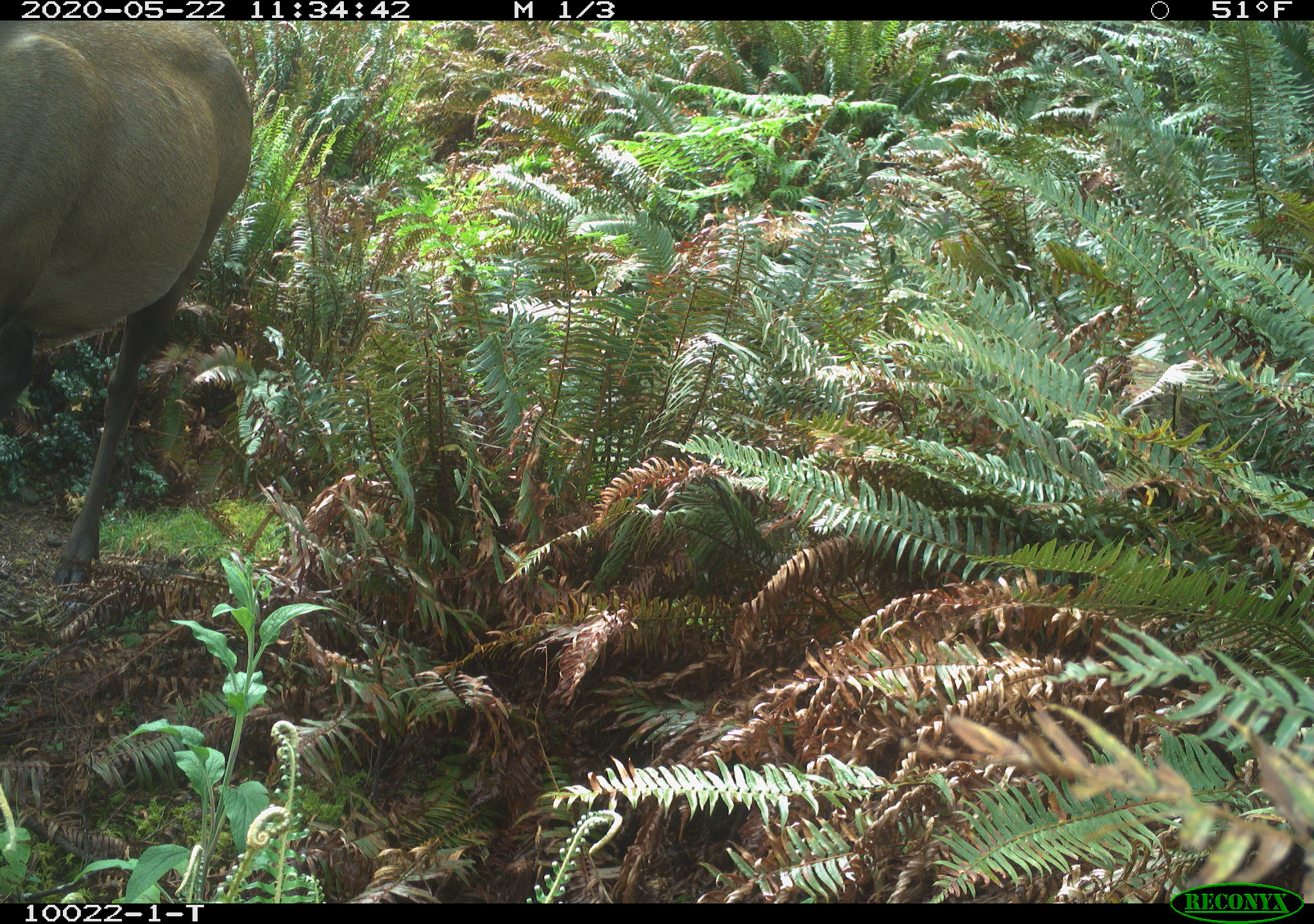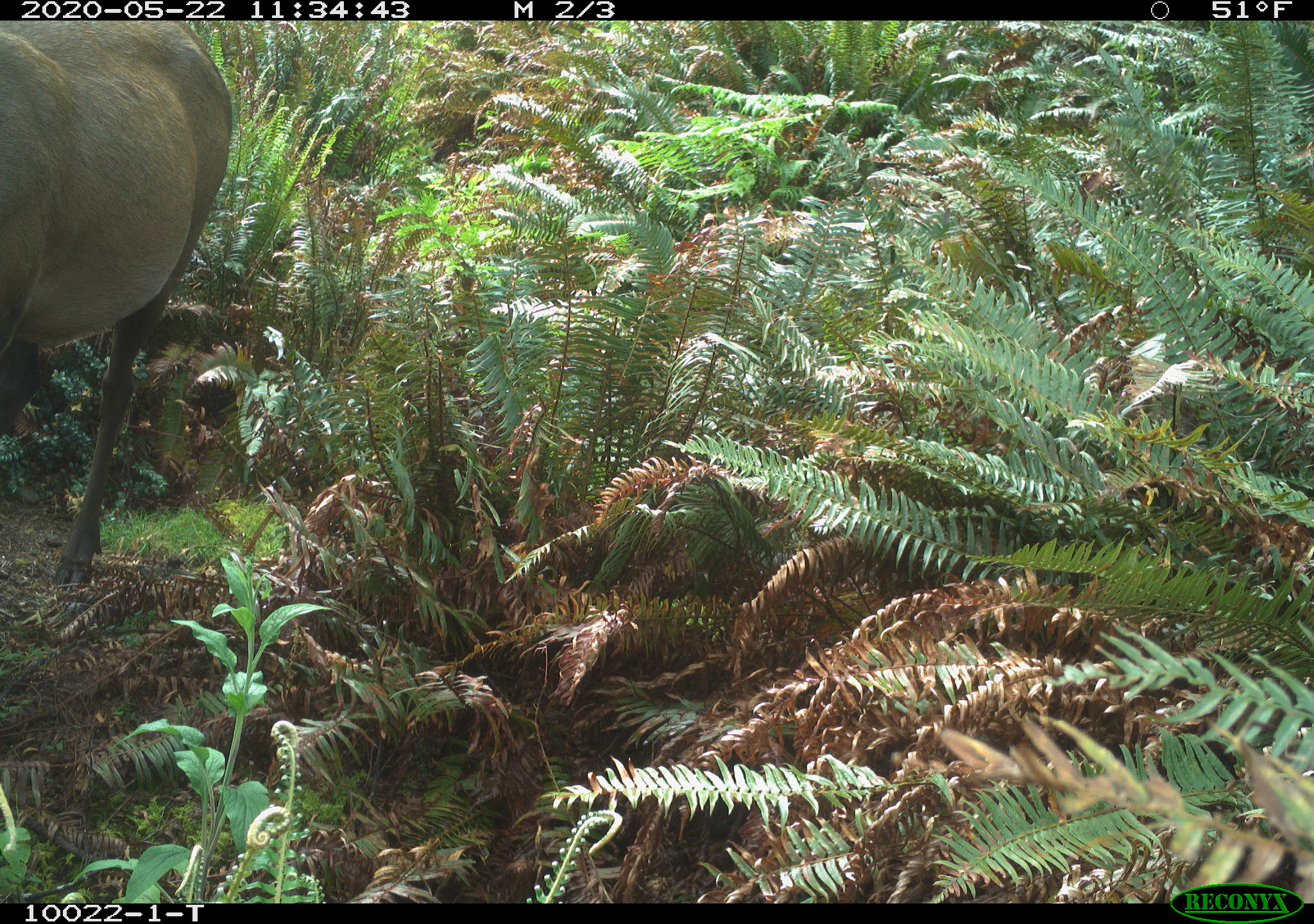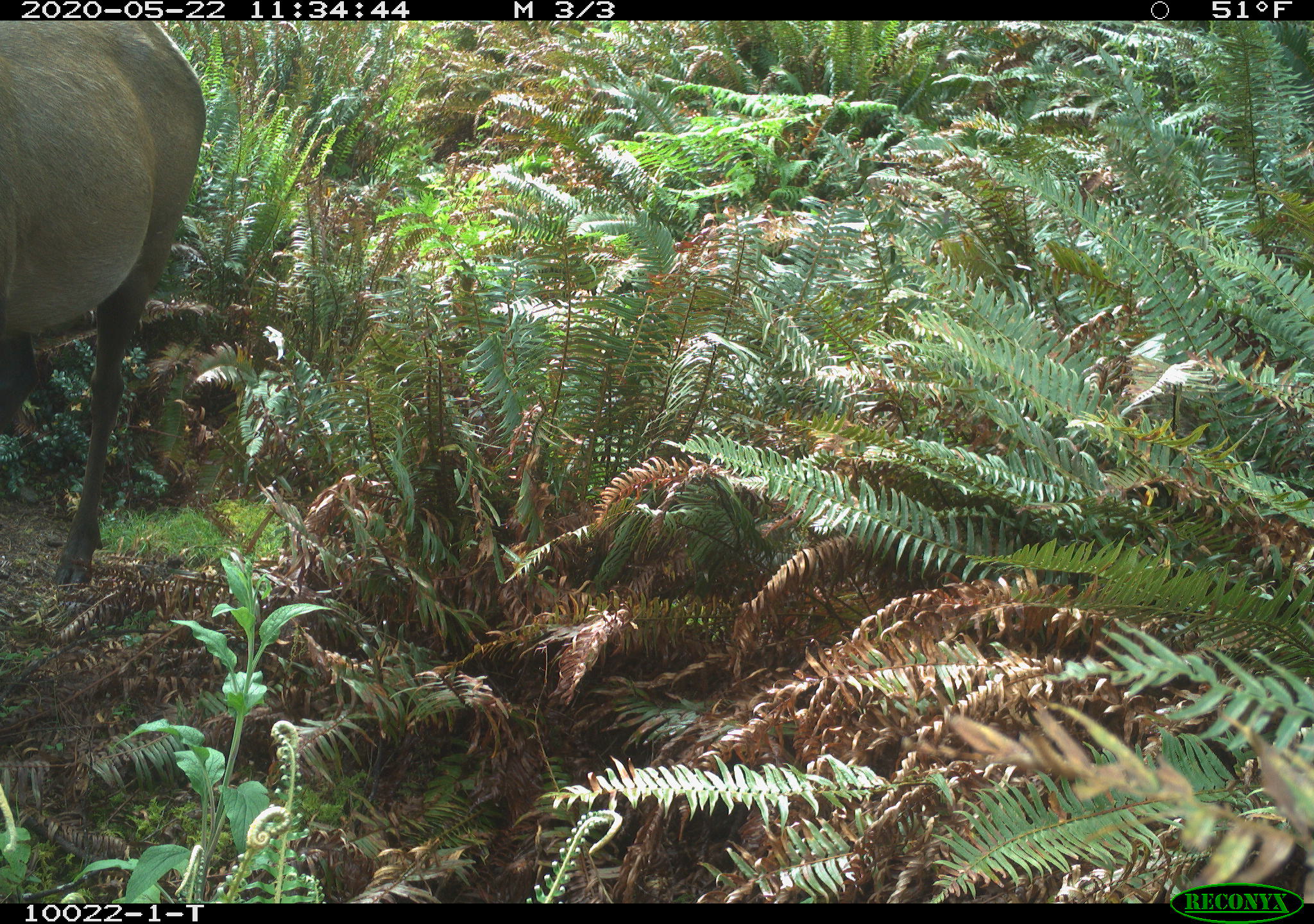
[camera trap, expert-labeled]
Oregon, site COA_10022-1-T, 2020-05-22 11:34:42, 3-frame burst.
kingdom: Animalia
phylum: Chordata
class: Mammalia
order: Artiodactyla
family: Cervidae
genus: Cervus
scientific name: Cervus canadensis roosevelti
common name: roosevelt elk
Roosevelt elk (Cervus canadensis roosevelti).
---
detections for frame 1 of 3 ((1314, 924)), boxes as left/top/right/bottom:
roosevelt elk: 5/22/264/606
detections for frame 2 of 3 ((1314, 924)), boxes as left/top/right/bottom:
roosevelt elk: 1/22/240/599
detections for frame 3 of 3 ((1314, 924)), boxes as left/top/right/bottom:
roosevelt elk: 1/22/215/599